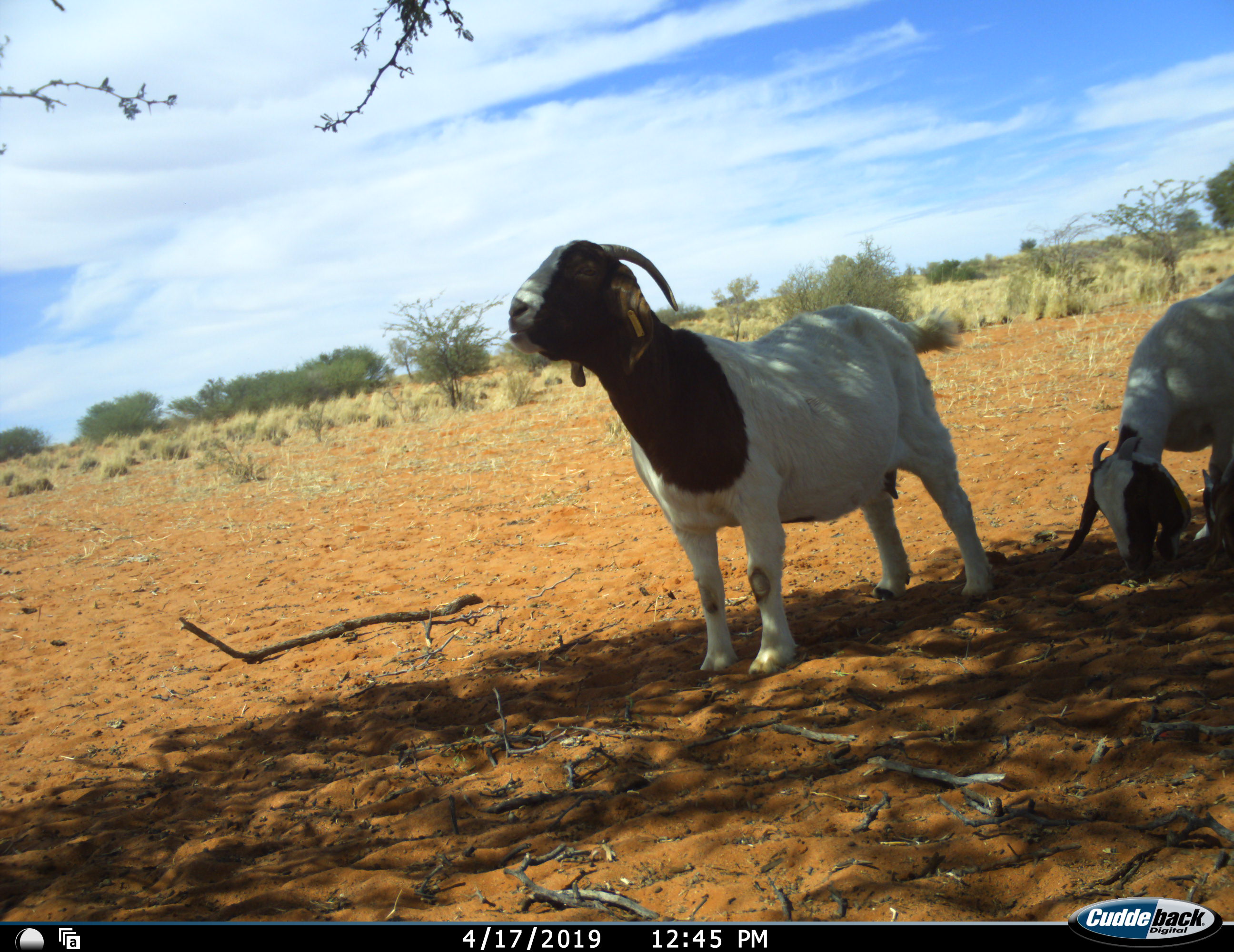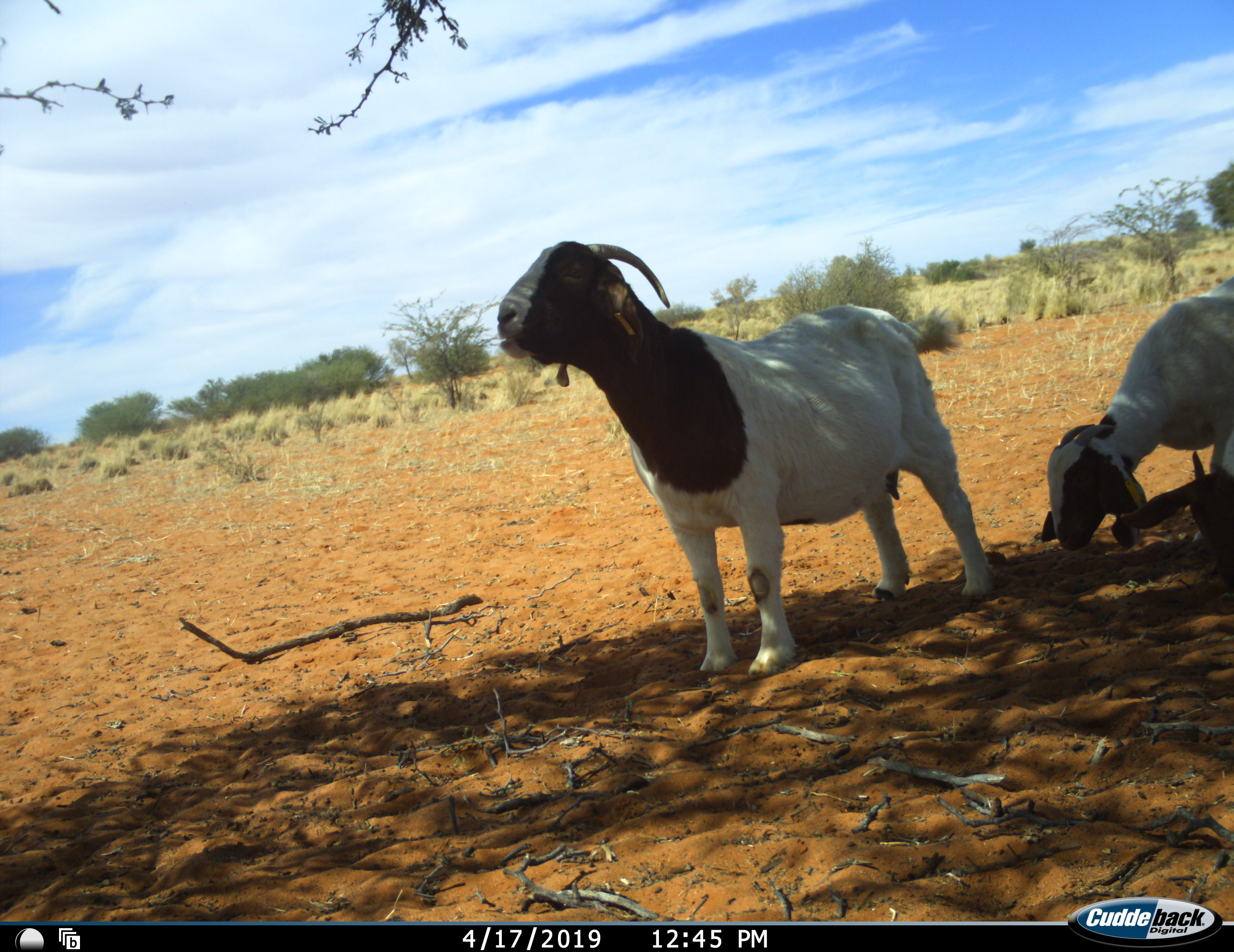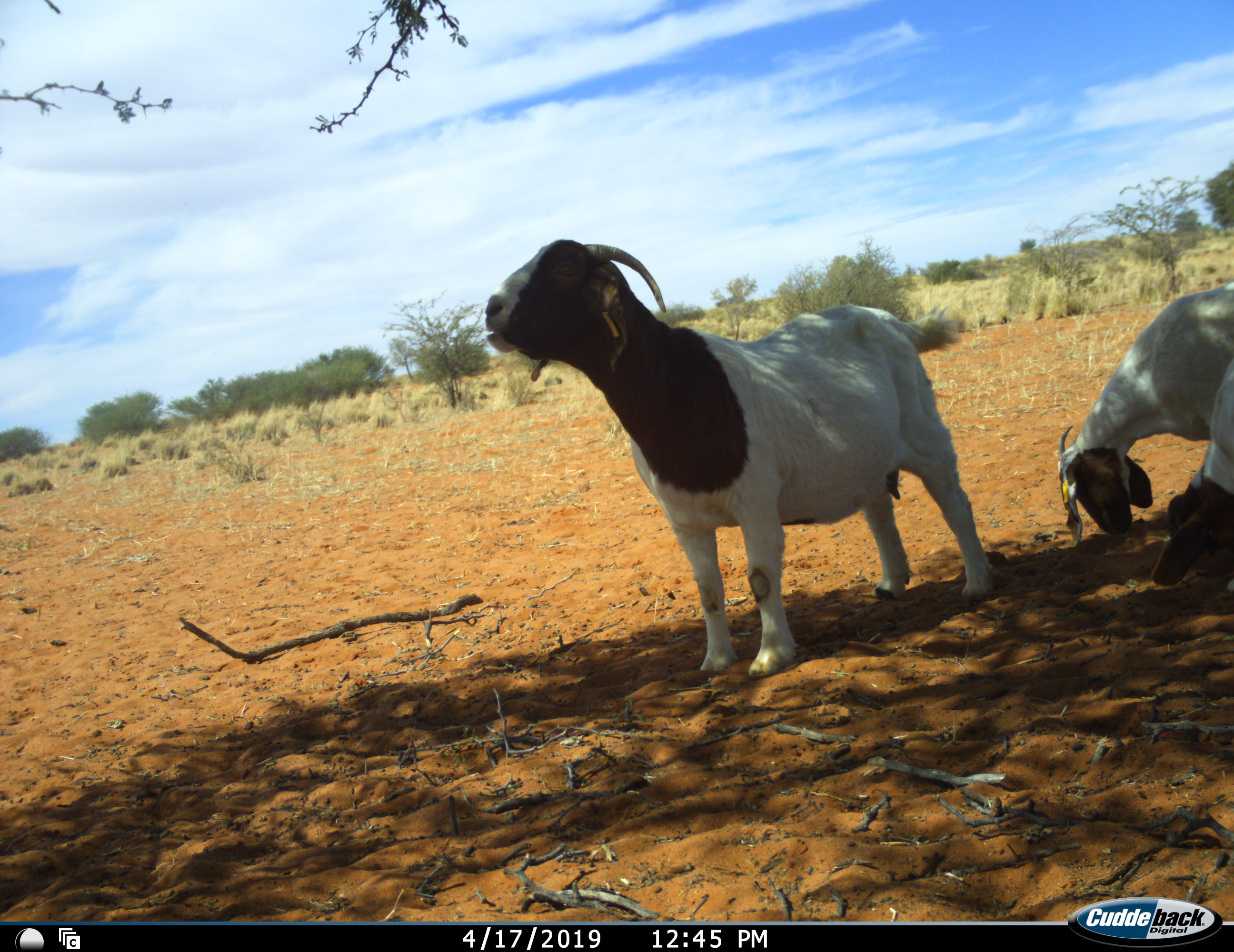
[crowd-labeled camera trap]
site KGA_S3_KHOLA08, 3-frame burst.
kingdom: Animalia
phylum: Chordata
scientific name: Vertebrata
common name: domestic animal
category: domesticanimal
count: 3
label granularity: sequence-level